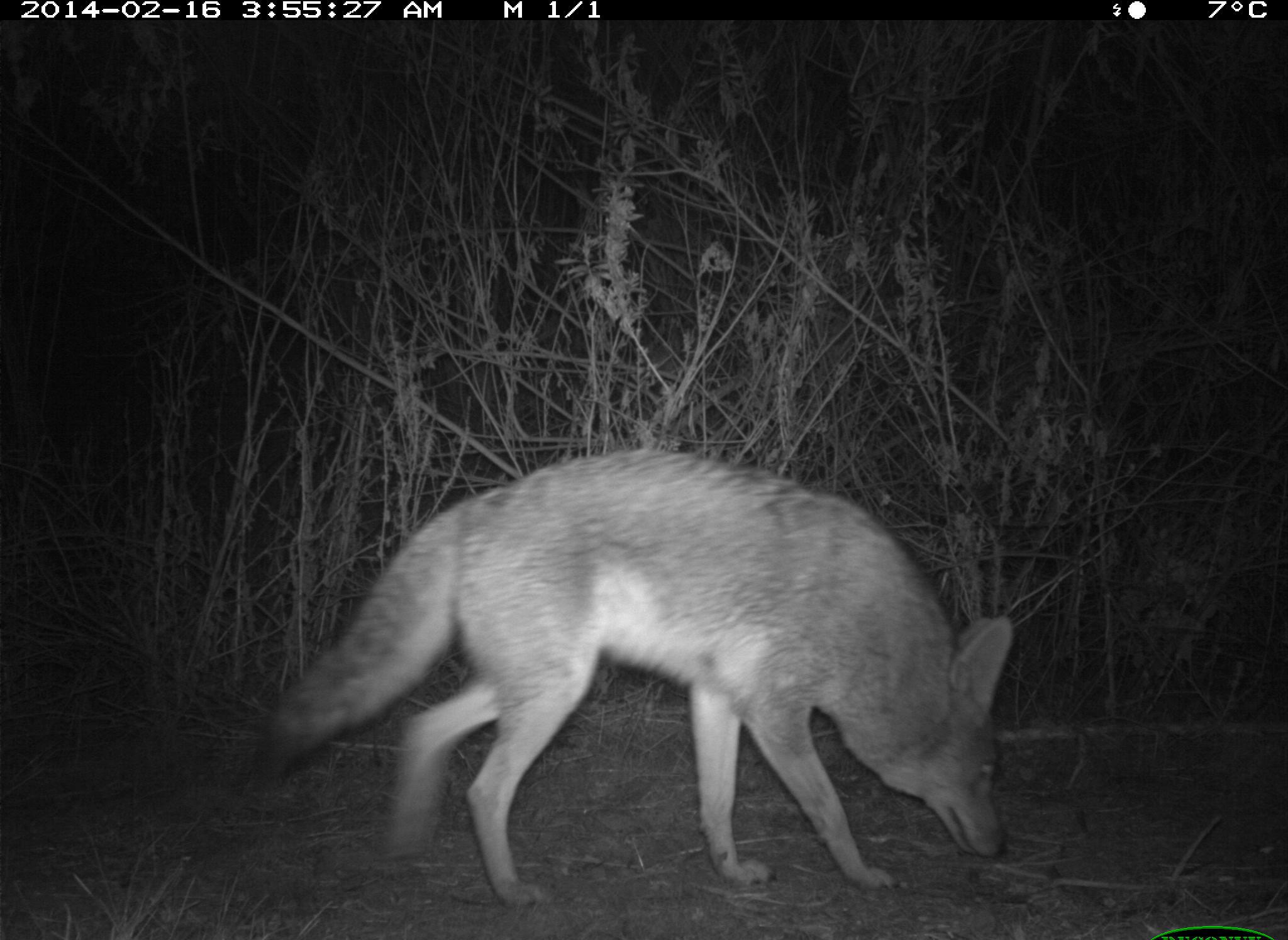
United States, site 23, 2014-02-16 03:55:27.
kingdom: Animalia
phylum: Chordata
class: Mammalia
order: Carnivora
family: Canidae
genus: Canis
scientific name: Canis latrans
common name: coyote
Coyote (Canis latrans).